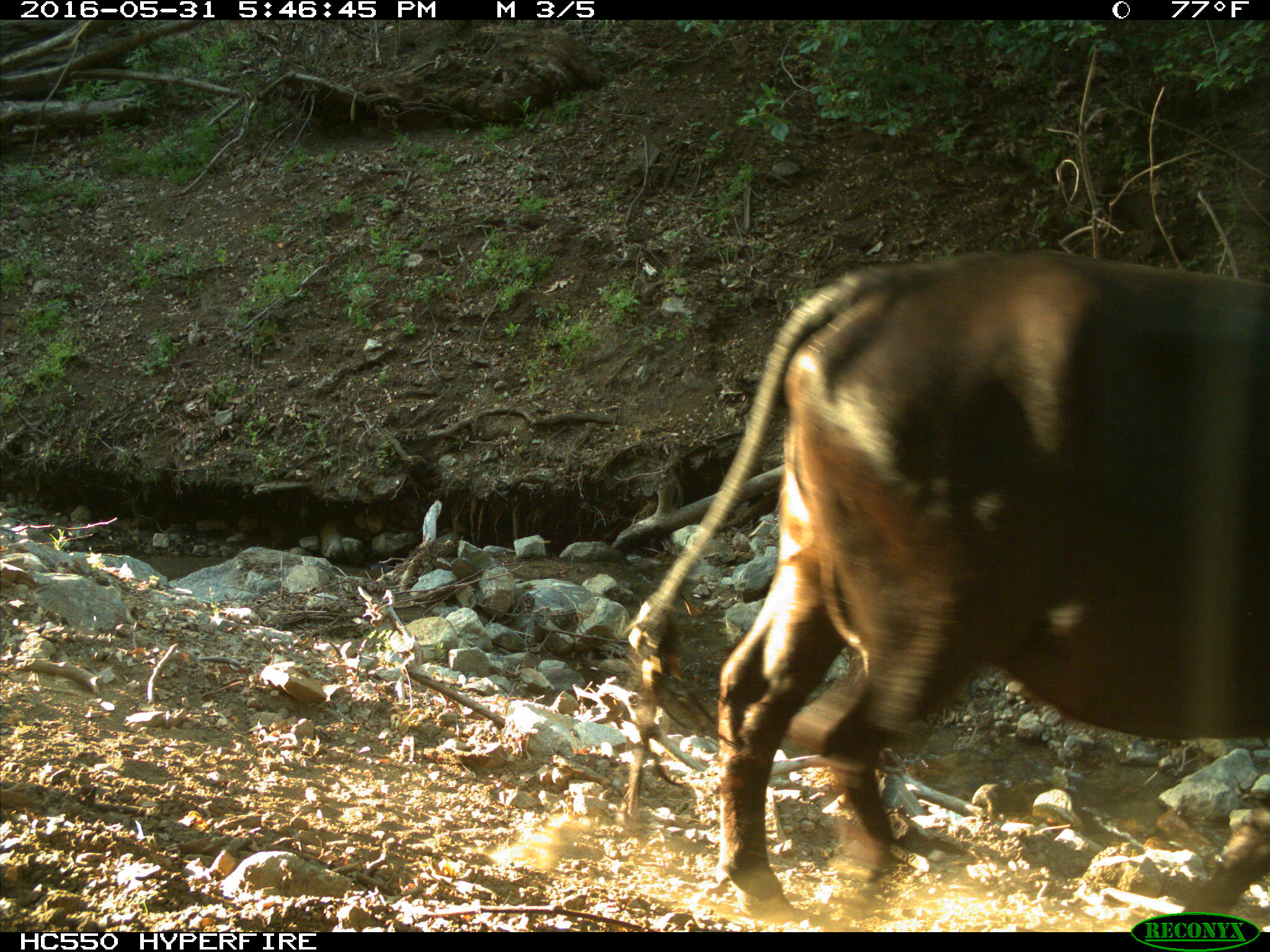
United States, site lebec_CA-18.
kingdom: Animalia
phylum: Chordata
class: Mammalia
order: Artiodactyla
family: Bovidae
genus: Bos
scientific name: Bos taurus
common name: domestic cow